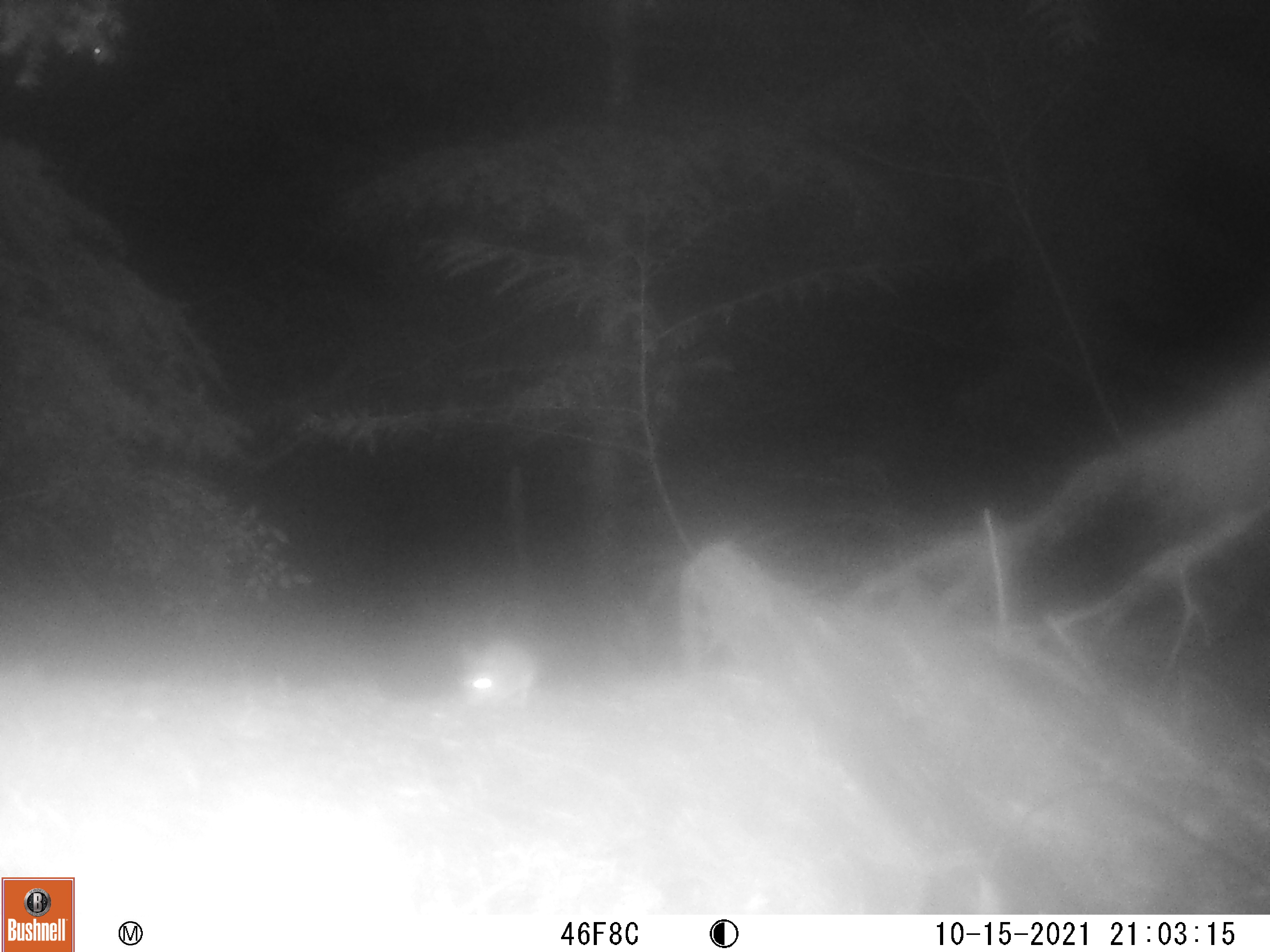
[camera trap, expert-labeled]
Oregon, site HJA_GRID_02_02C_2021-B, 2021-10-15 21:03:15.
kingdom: Animalia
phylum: Chordata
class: Mammalia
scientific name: Mammalia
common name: small mammal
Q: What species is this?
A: Small mammal (Mammalia).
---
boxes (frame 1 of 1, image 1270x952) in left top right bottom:
small mammal: 440 630 552 724